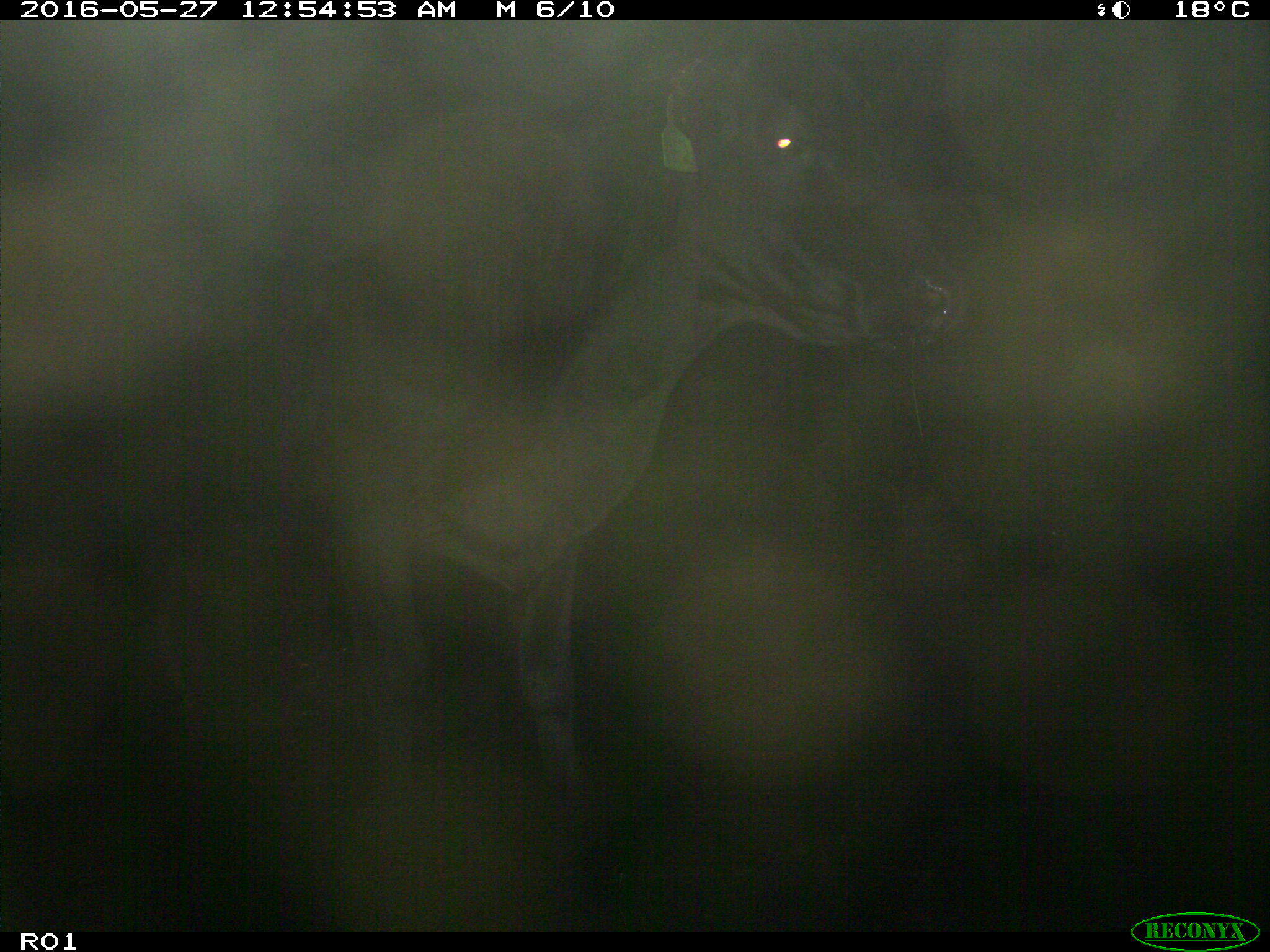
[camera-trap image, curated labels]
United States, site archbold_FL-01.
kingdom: Animalia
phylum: Chordata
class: Mammalia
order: Artiodactyla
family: Bovidae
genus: Bos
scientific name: Bos taurus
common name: domestic cow